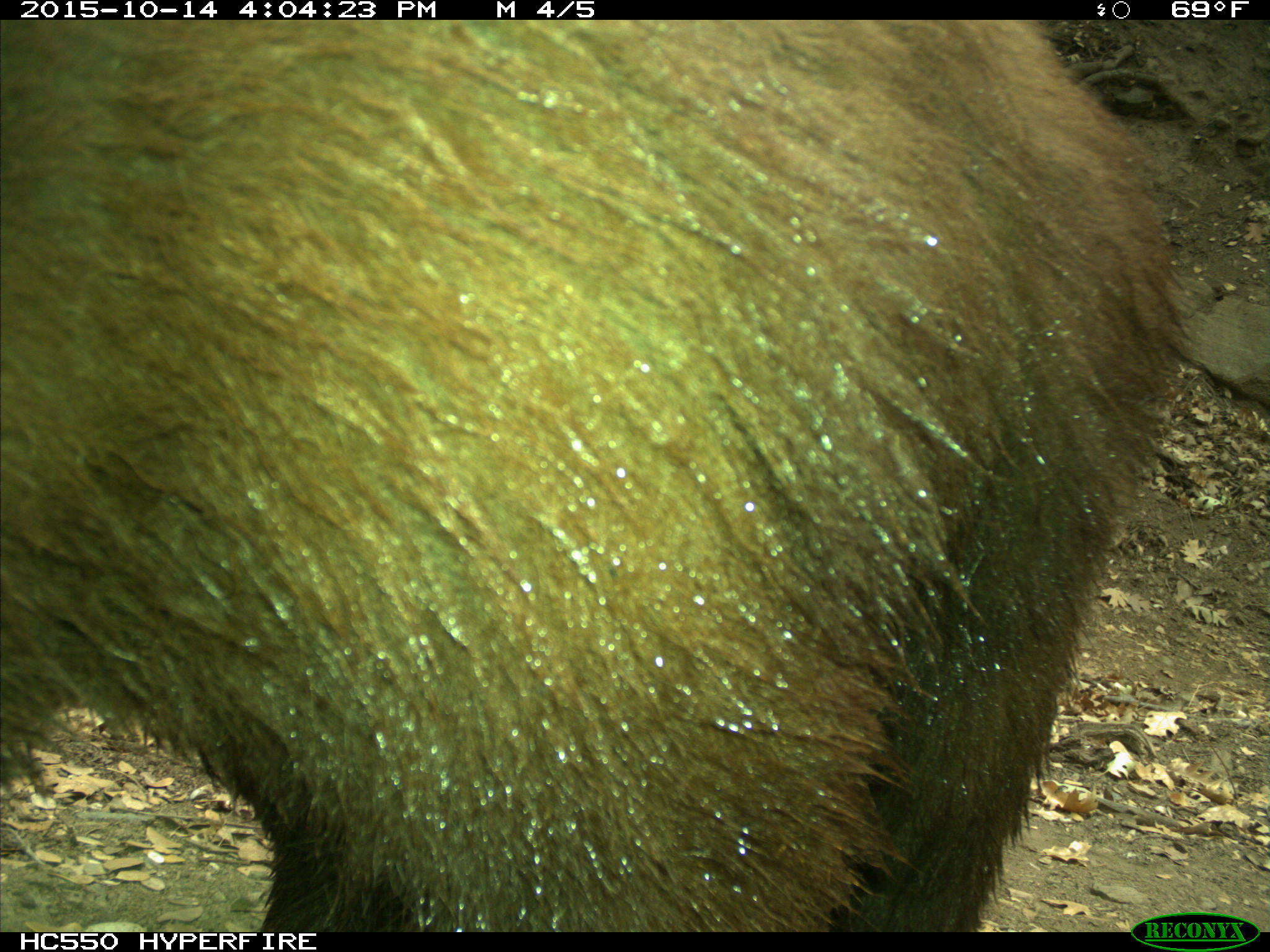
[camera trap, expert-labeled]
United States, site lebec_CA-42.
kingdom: Animalia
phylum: Chordata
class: Mammalia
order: Carnivora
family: Ursidae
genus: Ursus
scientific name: Ursus americanus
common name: american black bear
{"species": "Ursus americanus (american black bear)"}